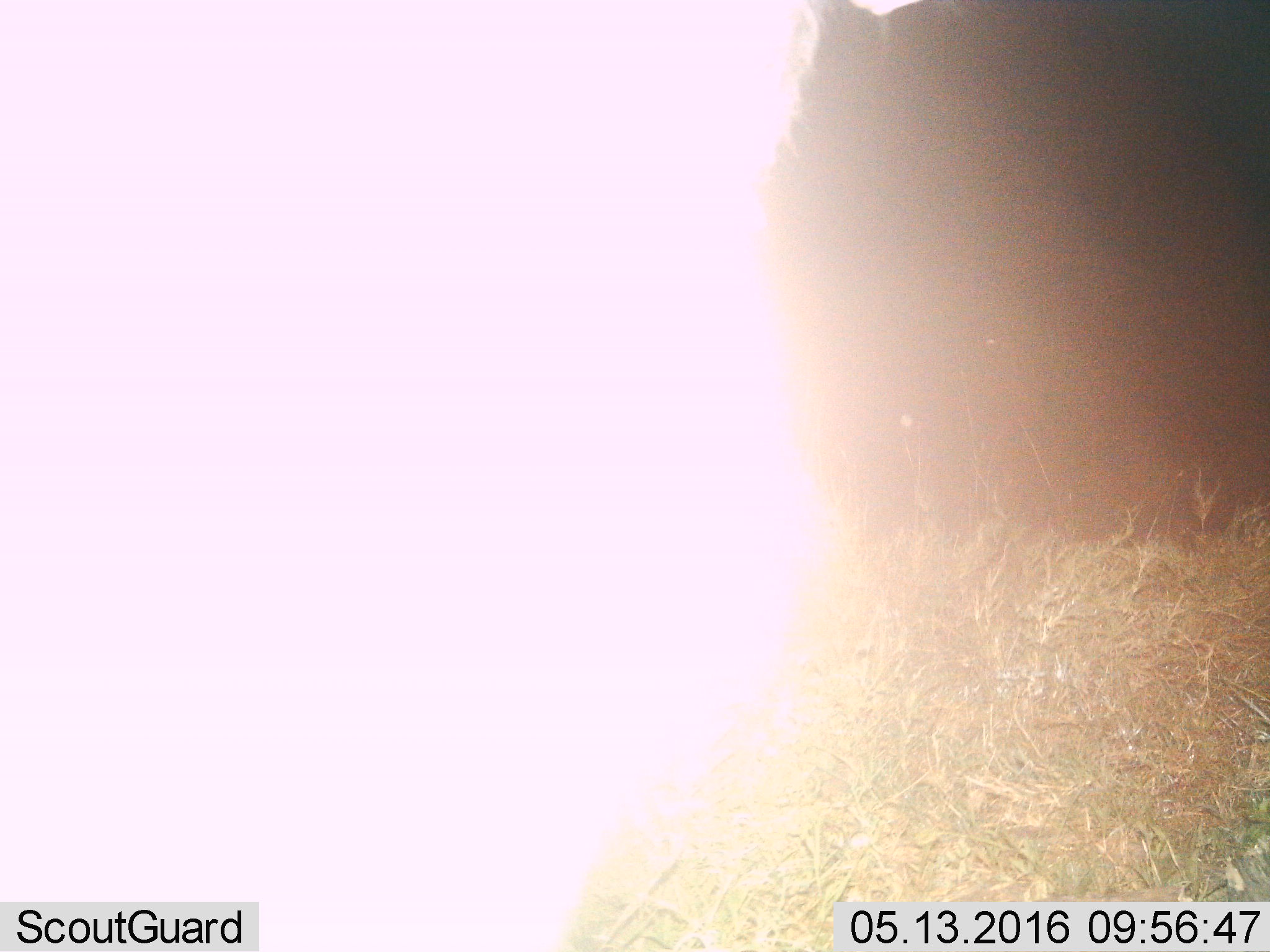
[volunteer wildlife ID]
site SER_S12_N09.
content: unidentified animal